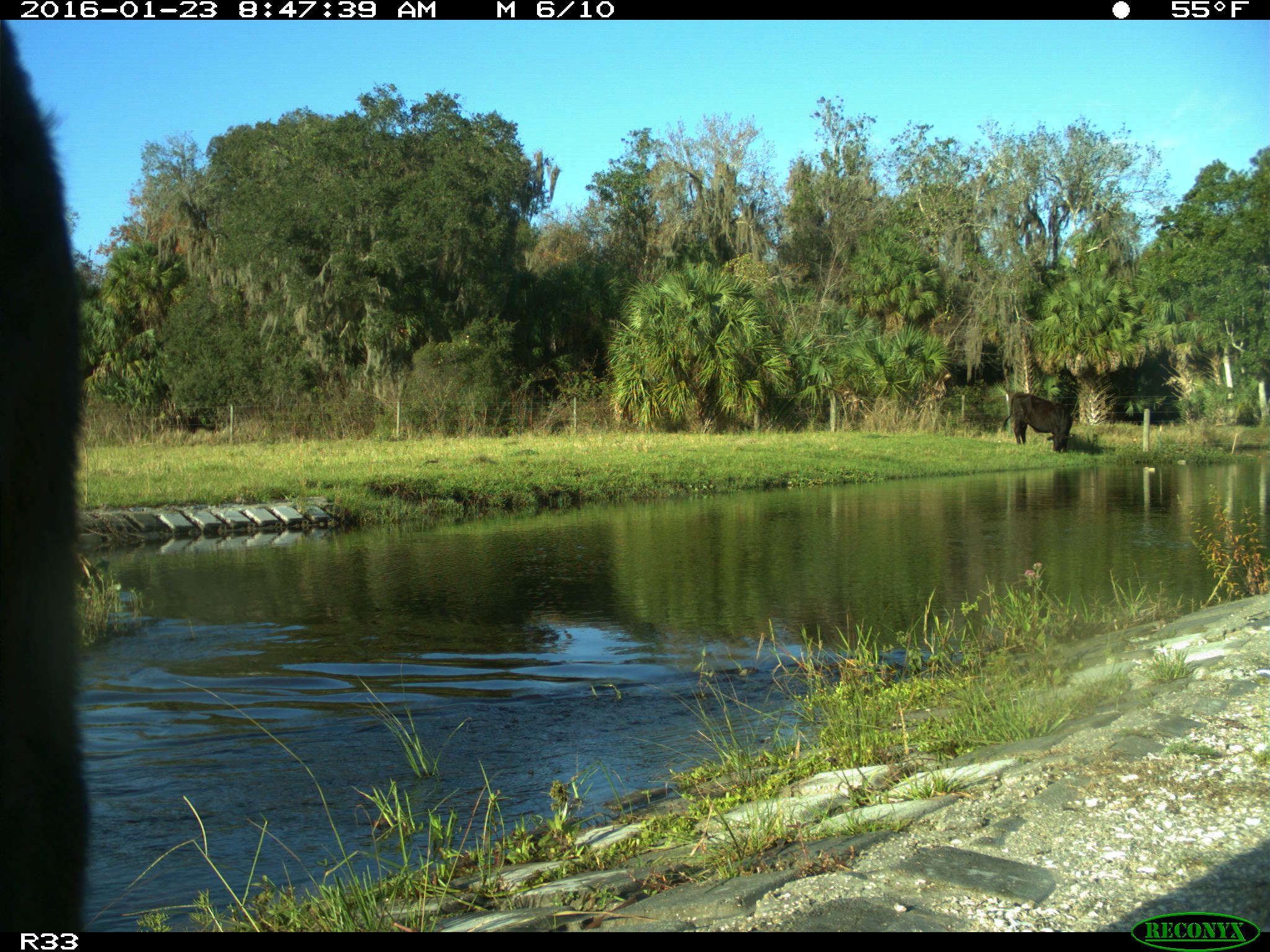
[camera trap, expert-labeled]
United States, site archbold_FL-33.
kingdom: Animalia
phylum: Chordata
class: Mammalia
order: Artiodactyla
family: Bovidae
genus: Bos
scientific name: Bos taurus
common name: domestic cow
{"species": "Bos taurus (domestic cow)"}